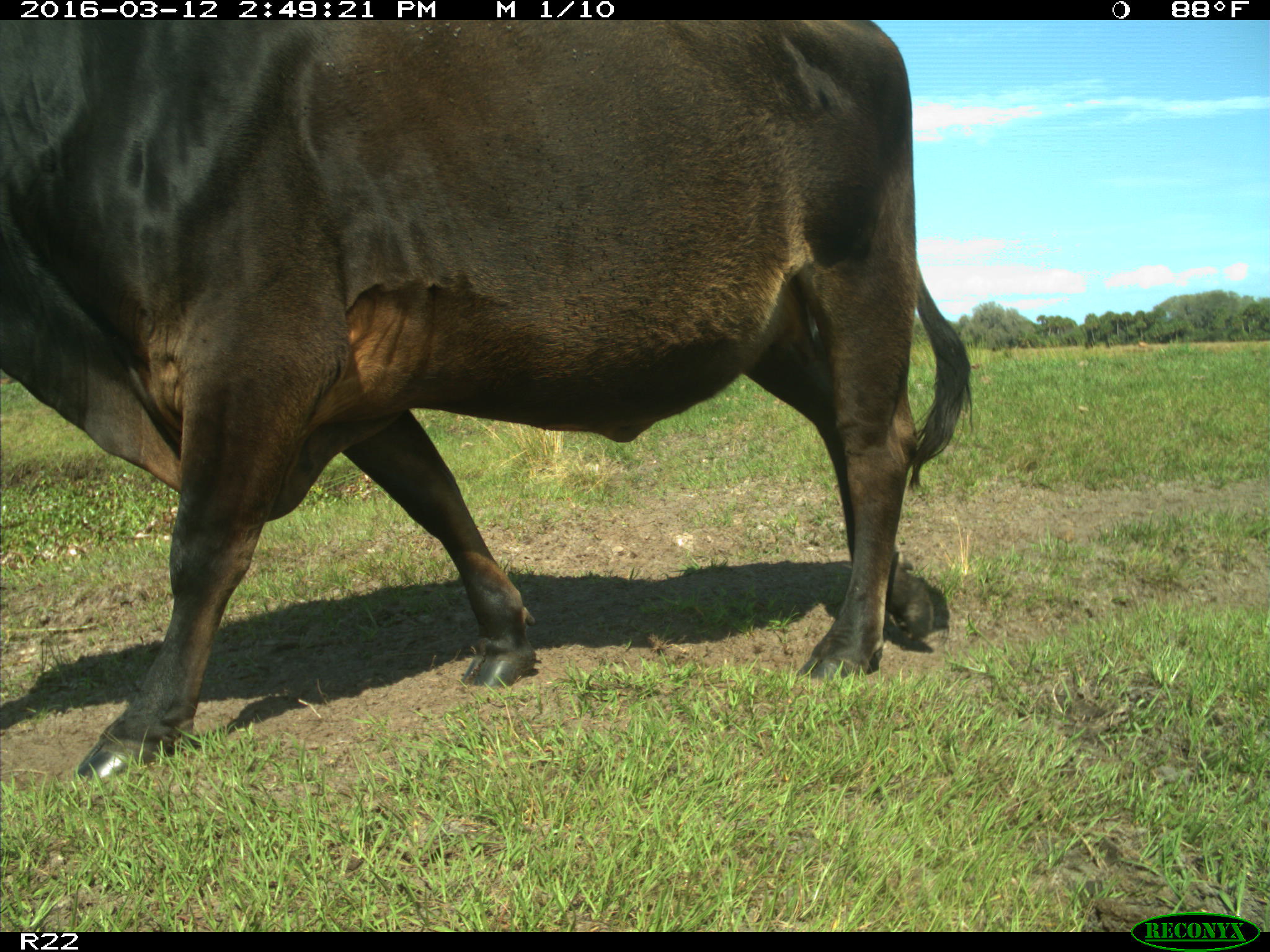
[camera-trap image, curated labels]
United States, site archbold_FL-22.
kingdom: Animalia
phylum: Chordata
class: Mammalia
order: Artiodactyla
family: Bovidae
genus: Bos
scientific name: Bos taurus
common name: domestic cow